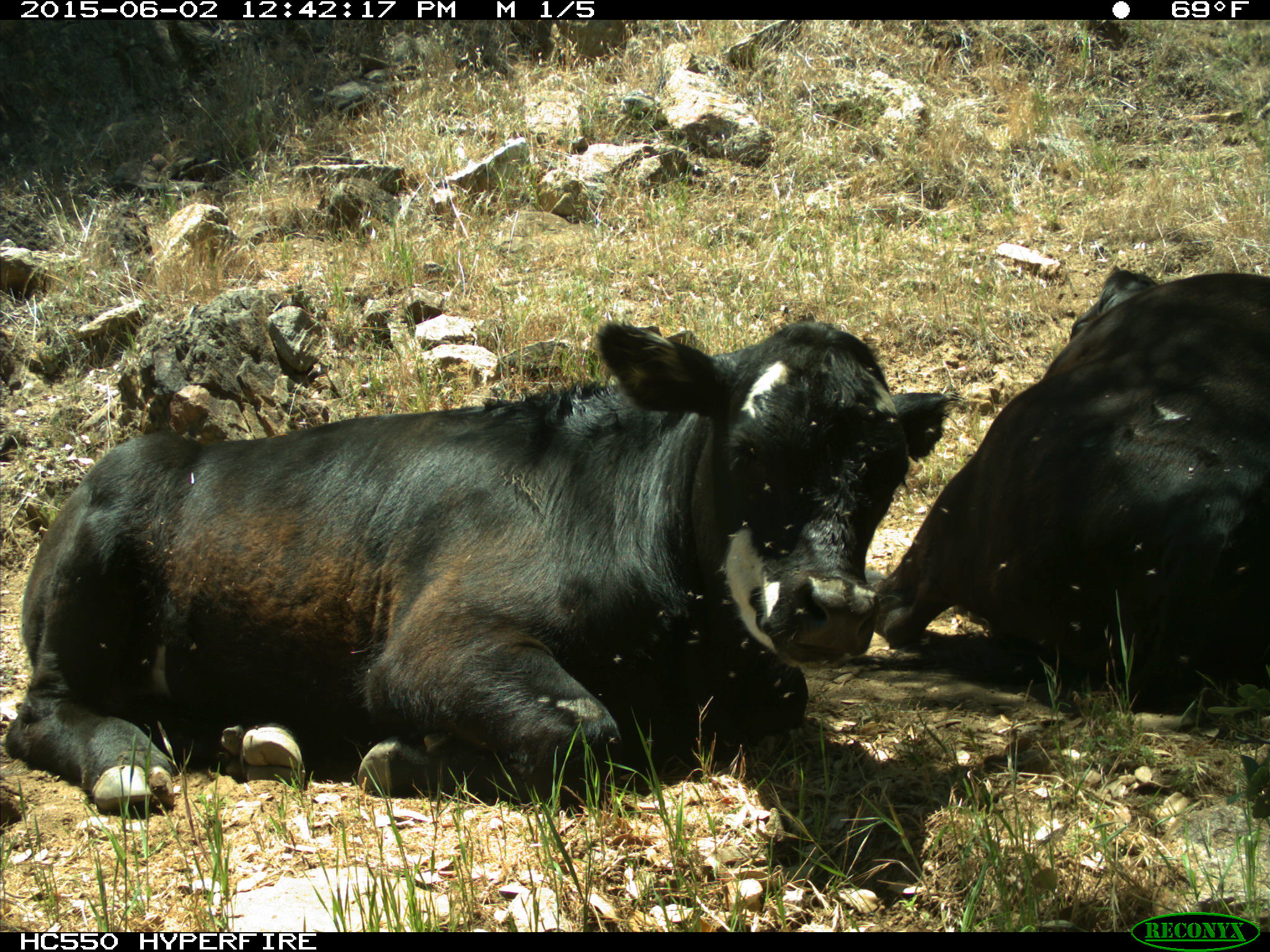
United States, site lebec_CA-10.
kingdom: Animalia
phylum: Chordata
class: Mammalia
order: Artiodactyla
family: Bovidae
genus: Bos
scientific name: Bos taurus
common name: domestic cow